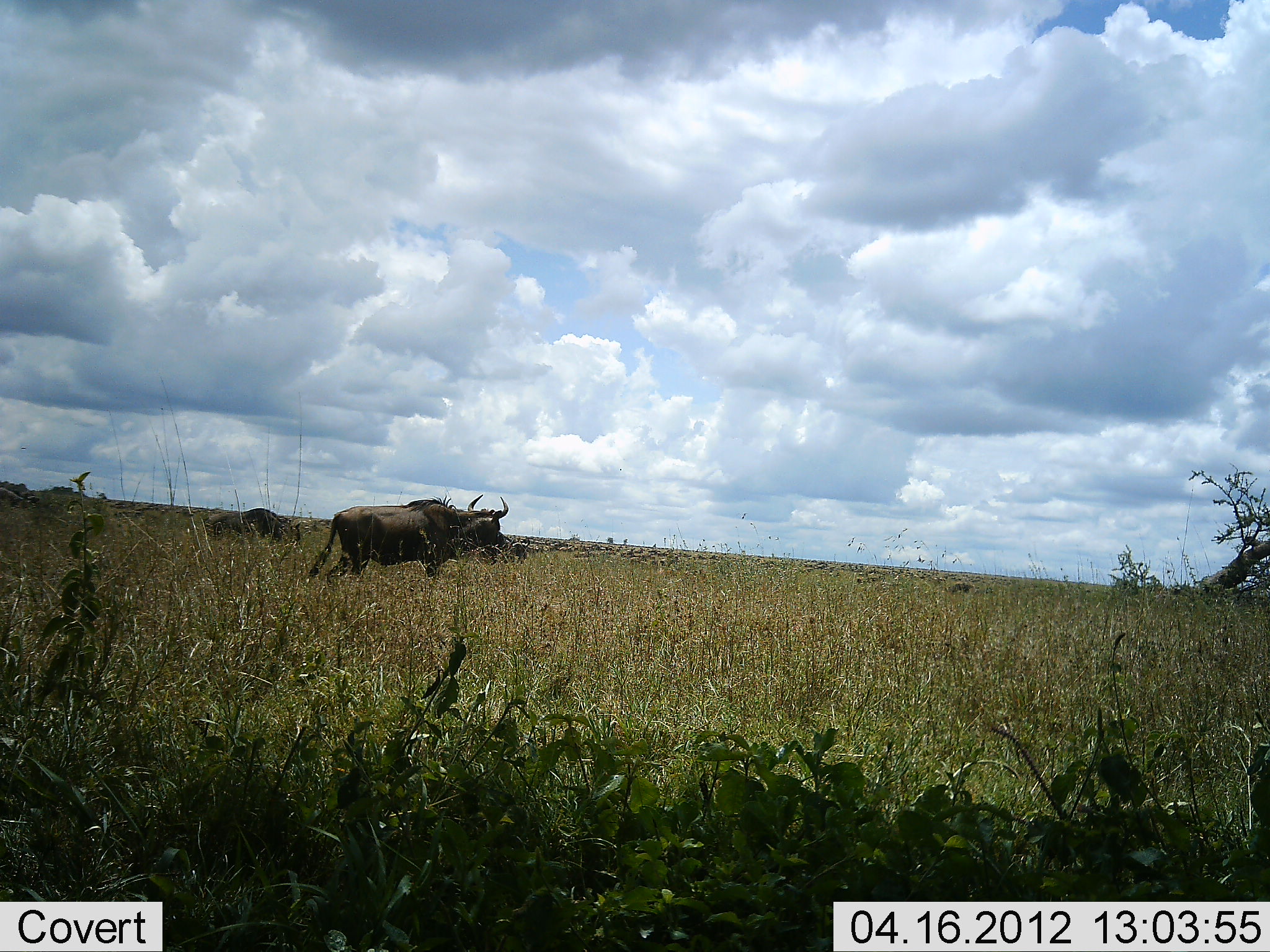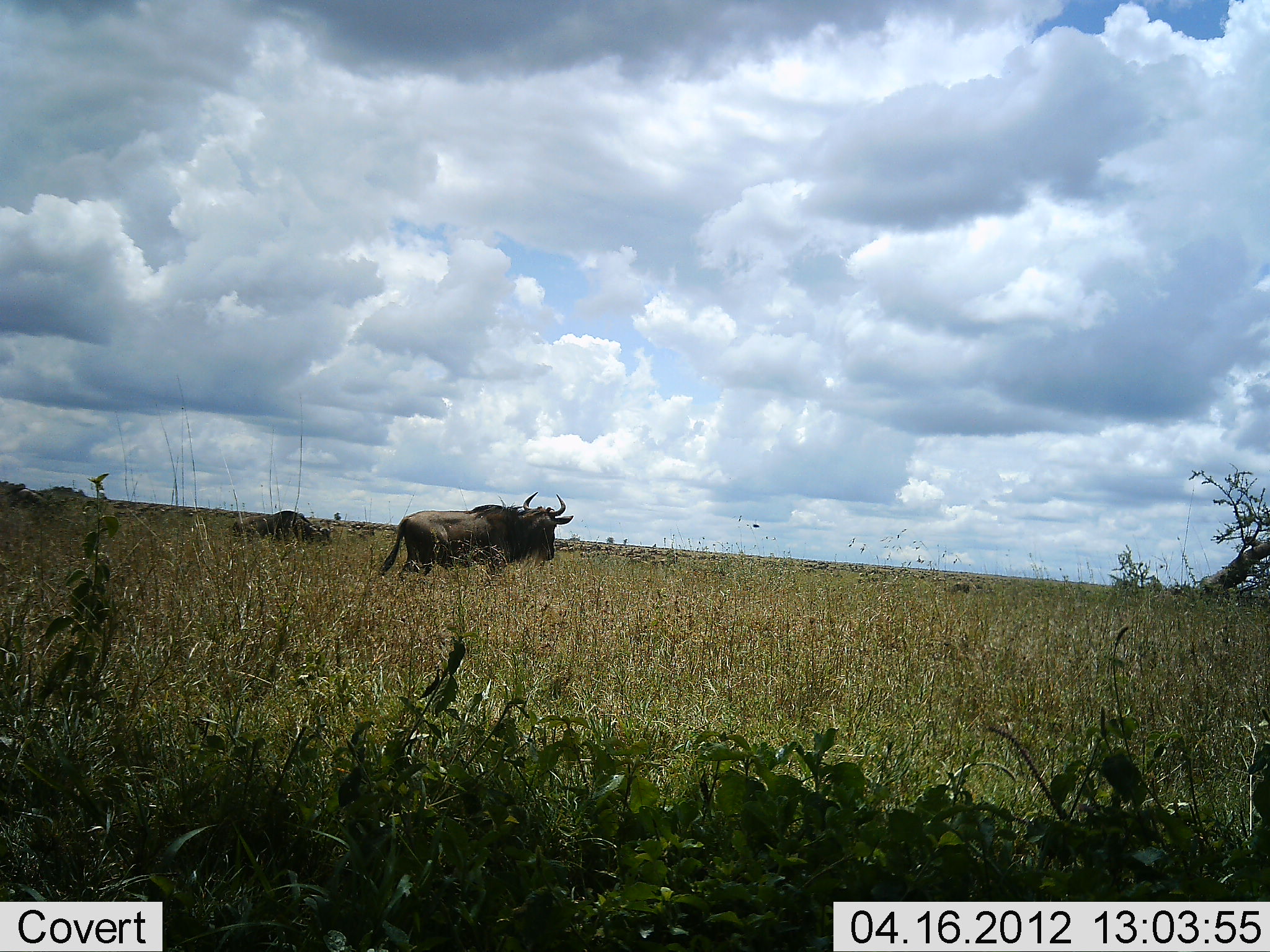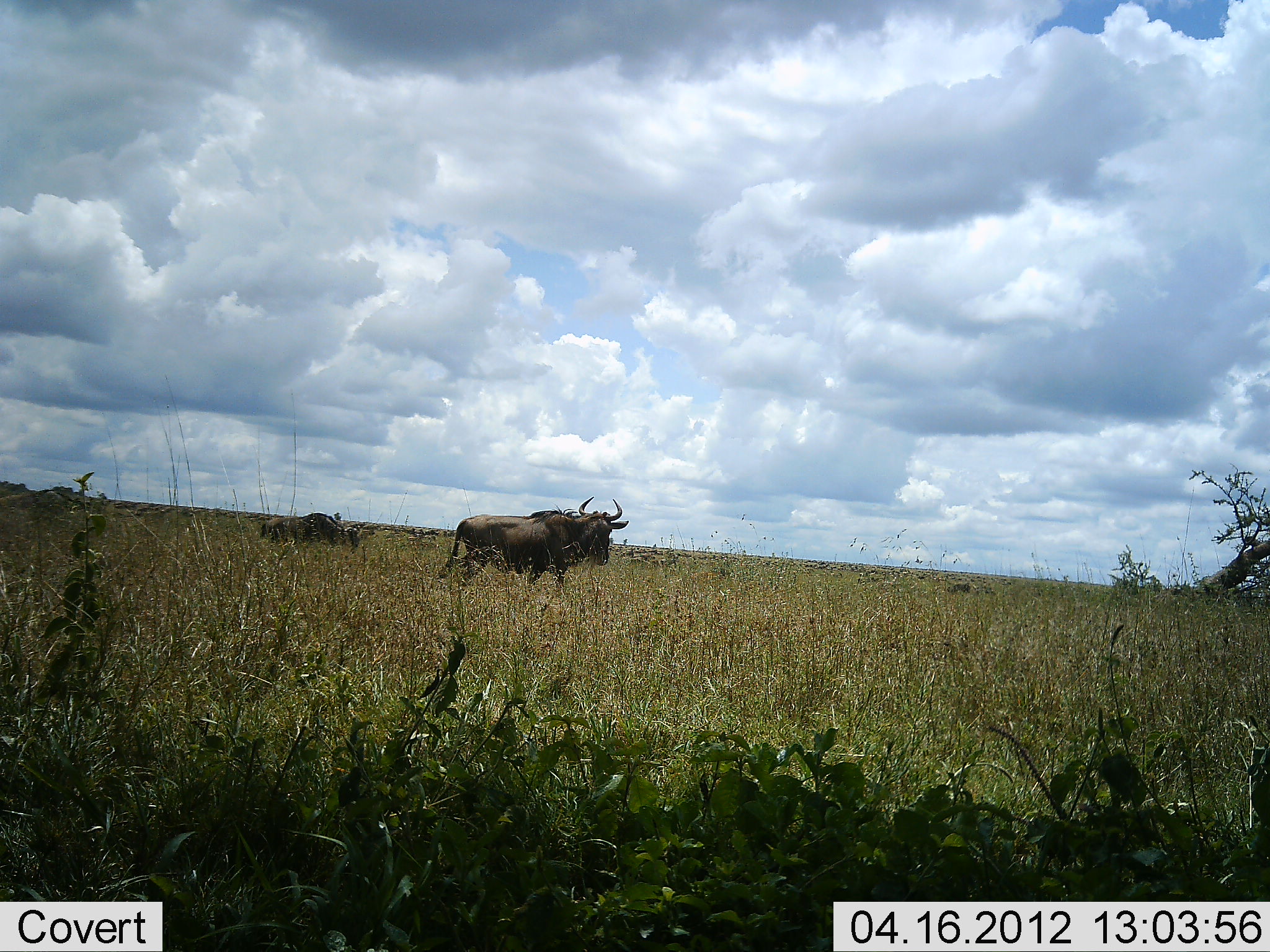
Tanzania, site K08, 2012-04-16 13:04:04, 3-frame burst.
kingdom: Animalia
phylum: Chordata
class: Mammalia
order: Artiodactyla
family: Bovidae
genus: Connochaetes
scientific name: Connochaetes taurinus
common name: blue wildebeest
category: wildebeest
Wildebeest (blue wildebeest) (Connochaetes taurinus), count 2. Behavior (volunteer vote fractions): standing 0%, resting 0%, moving 100%, interacting 0%. Young present (vote fraction): 0%. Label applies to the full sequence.